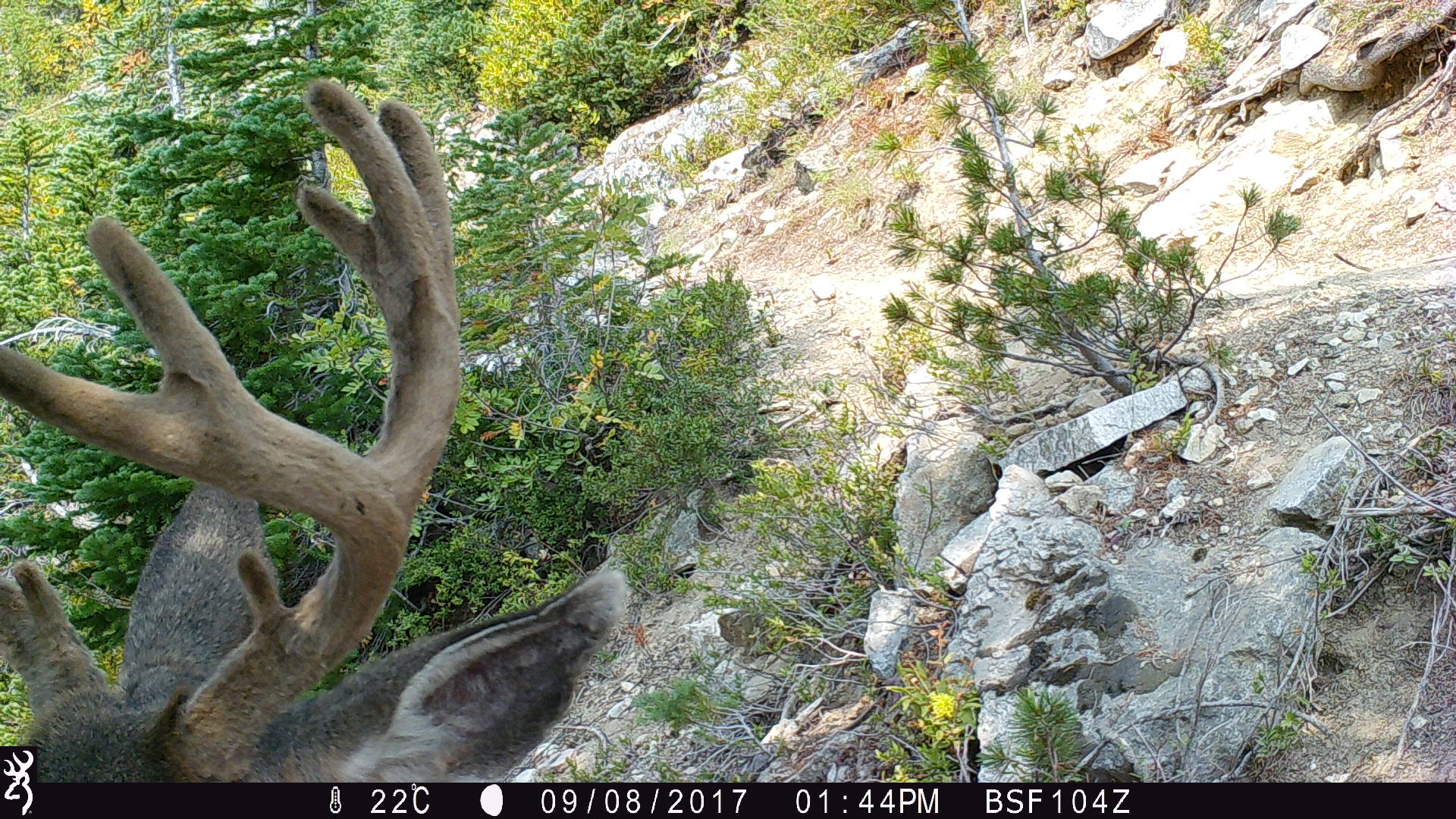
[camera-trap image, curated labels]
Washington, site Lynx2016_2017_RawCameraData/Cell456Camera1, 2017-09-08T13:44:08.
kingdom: Animalia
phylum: Chordata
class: Mammalia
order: Artiodactyla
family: Cervidae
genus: Odocoileus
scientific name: Odocoileus hemionus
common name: mule deer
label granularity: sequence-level